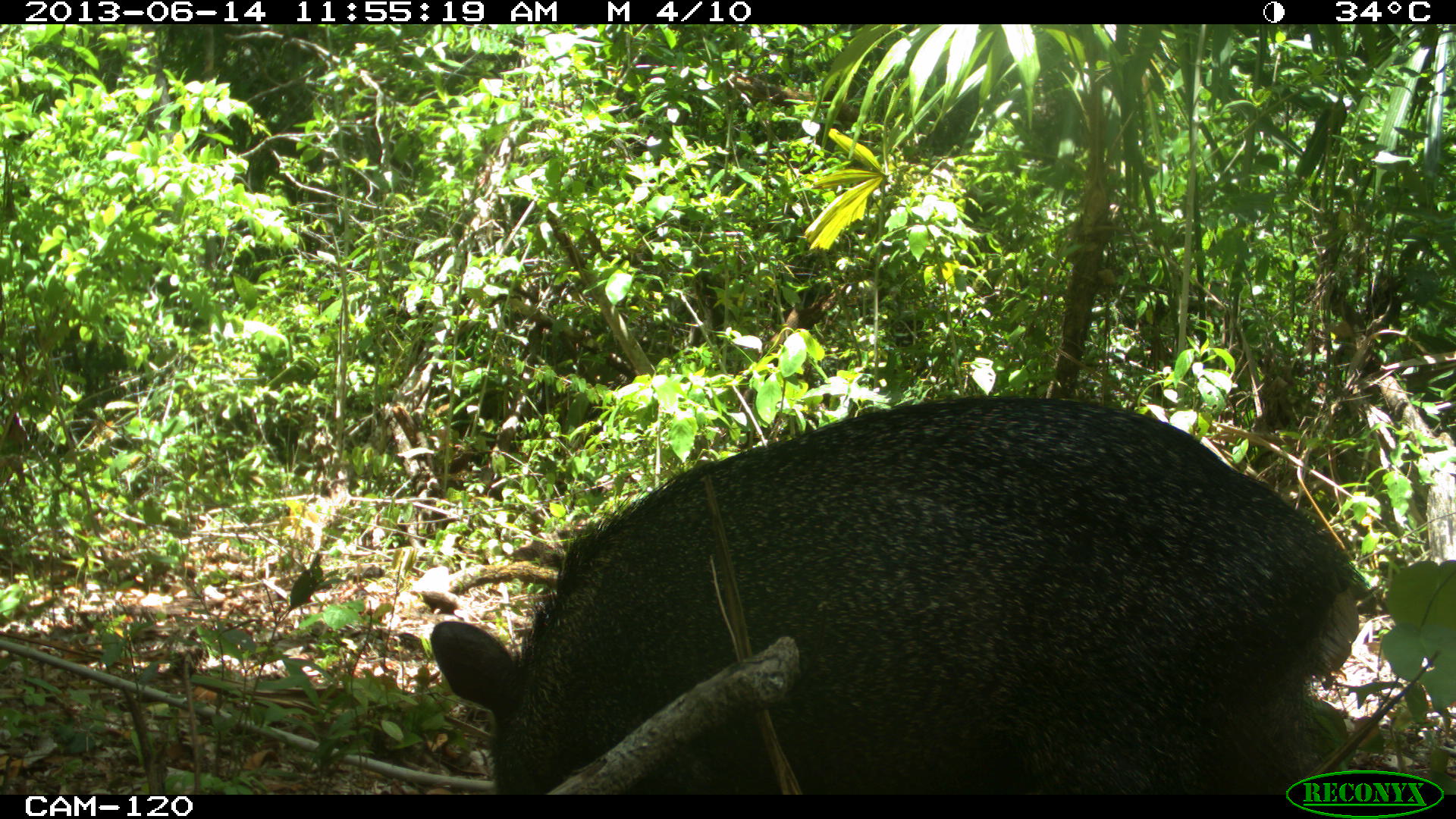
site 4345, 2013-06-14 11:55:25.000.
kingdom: Animalia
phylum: Chordata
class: Mammalia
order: Artiodactyla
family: Tayassuidae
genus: Pecari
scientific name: Pecari tajacu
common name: collared peccary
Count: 3.